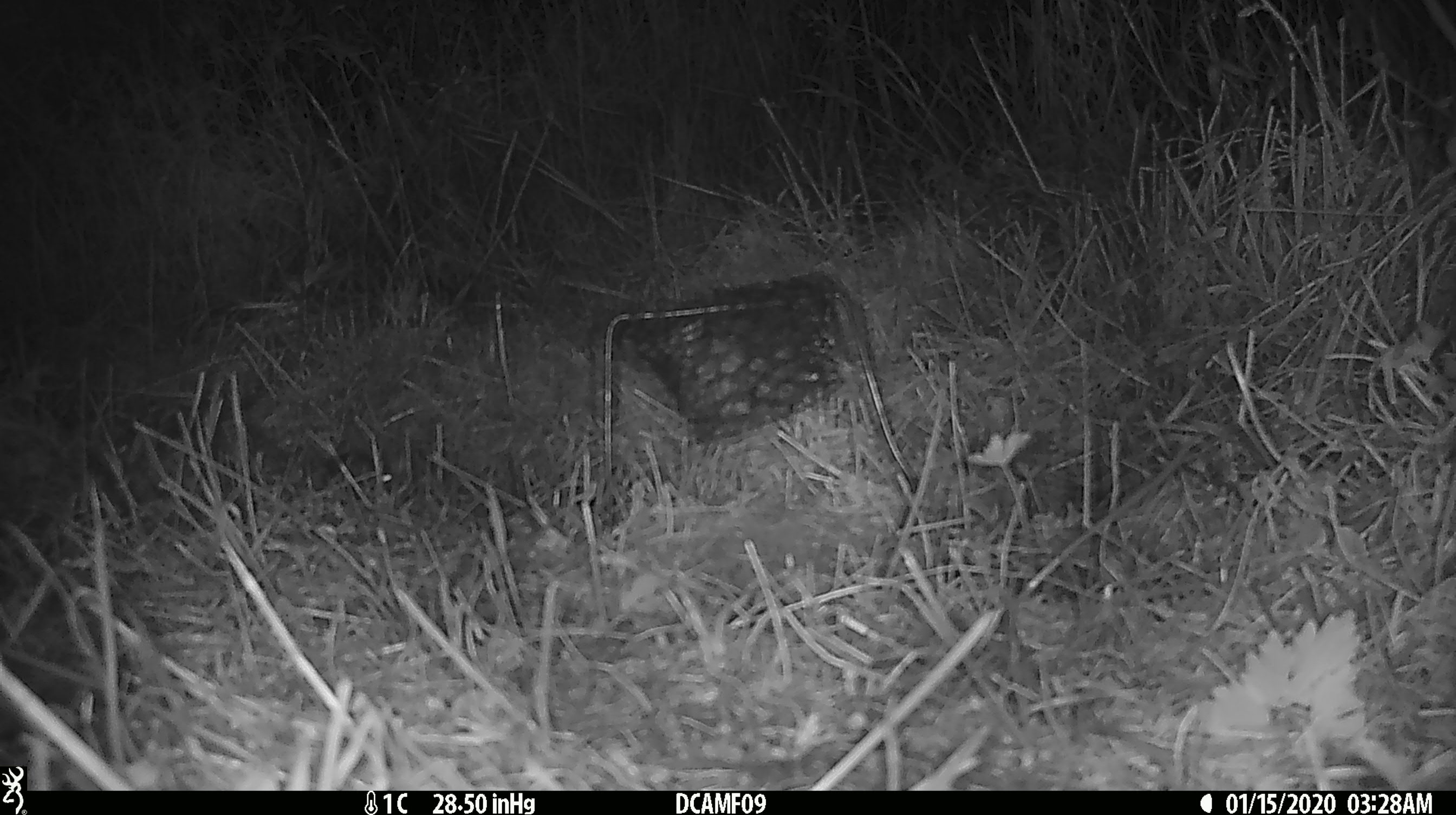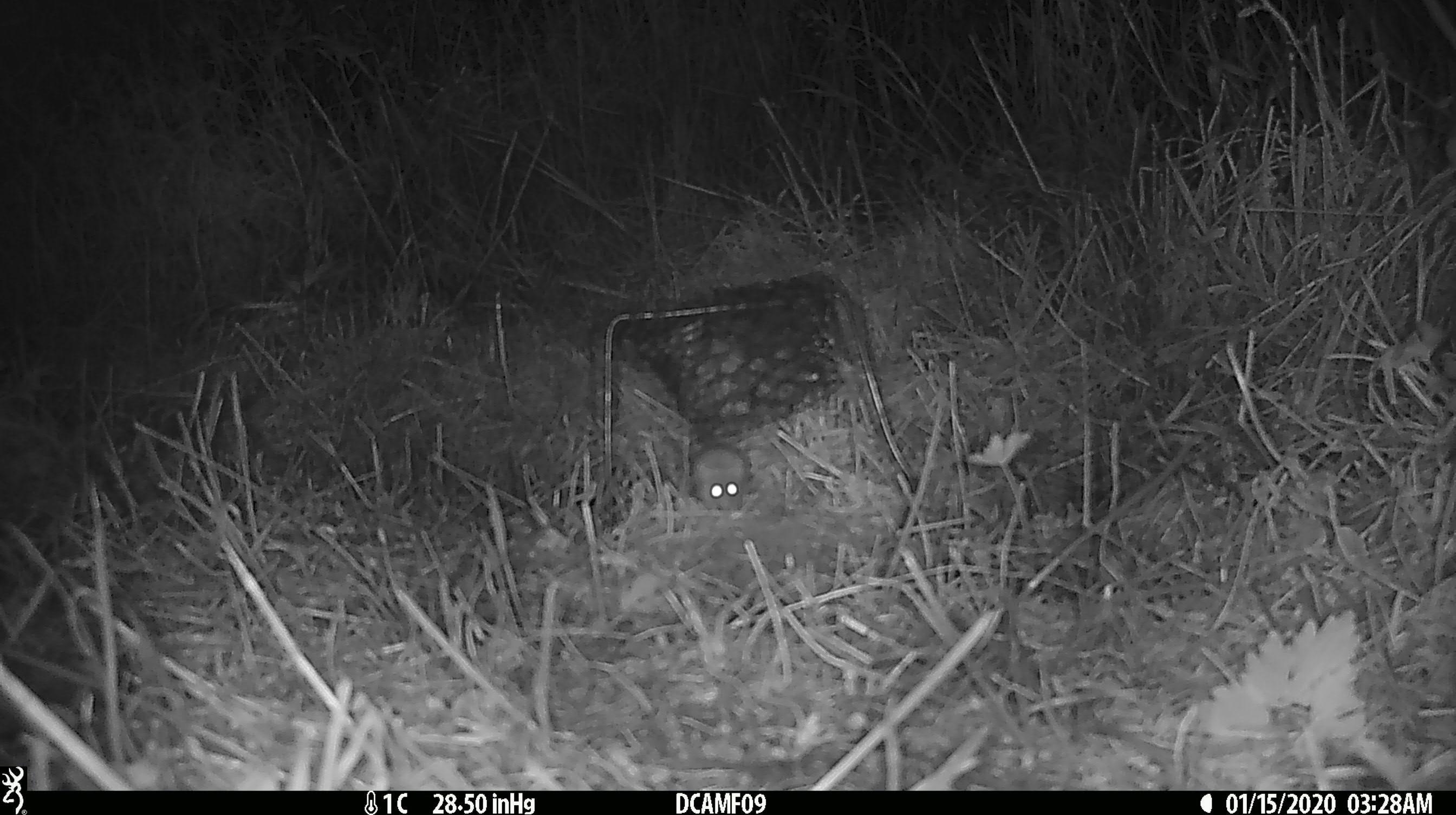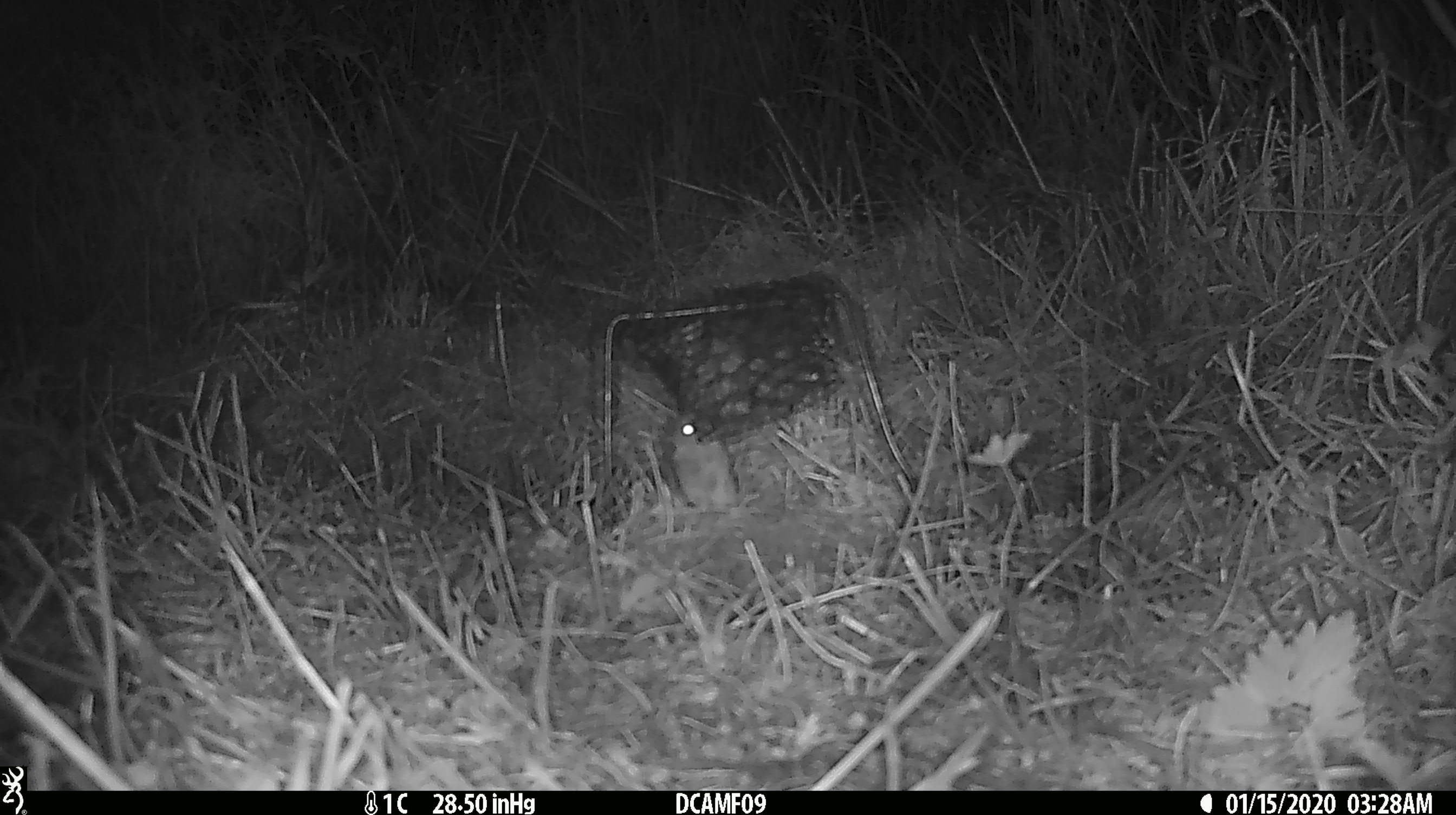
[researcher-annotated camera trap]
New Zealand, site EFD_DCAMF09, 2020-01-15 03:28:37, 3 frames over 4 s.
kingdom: Animalia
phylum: Chordata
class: Mammalia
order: Rodentia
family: Muridae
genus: Mus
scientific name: Mus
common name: mouse